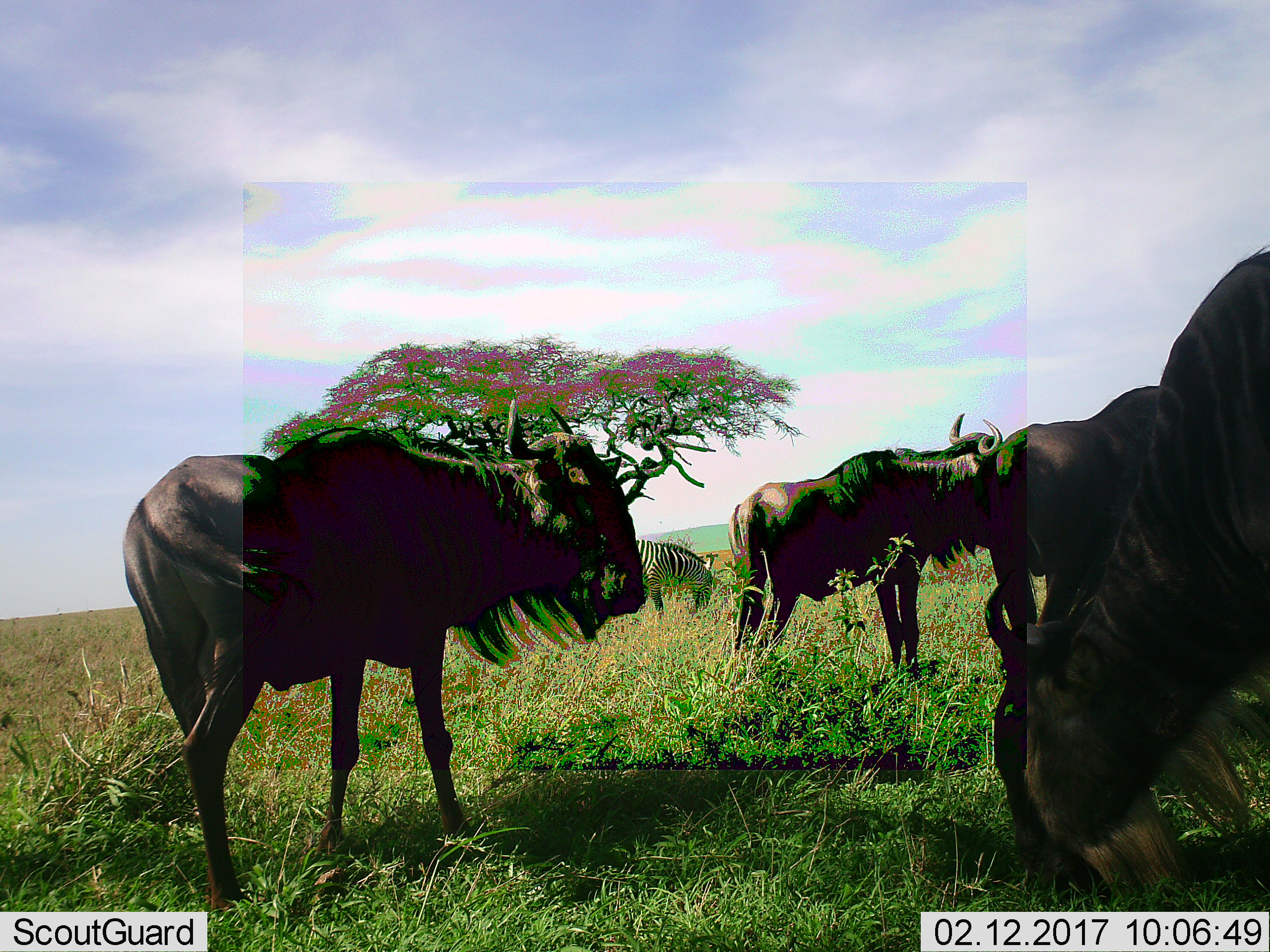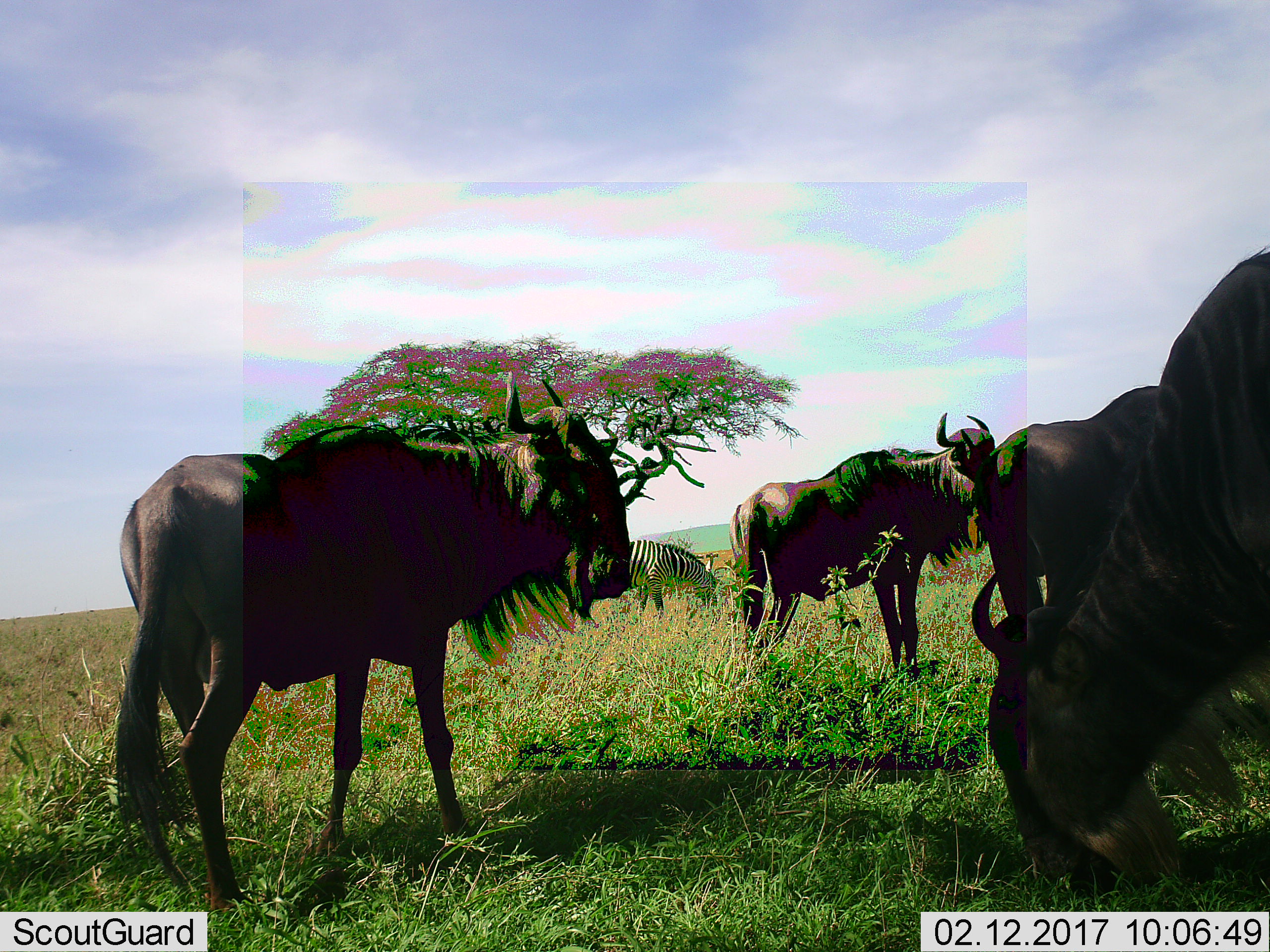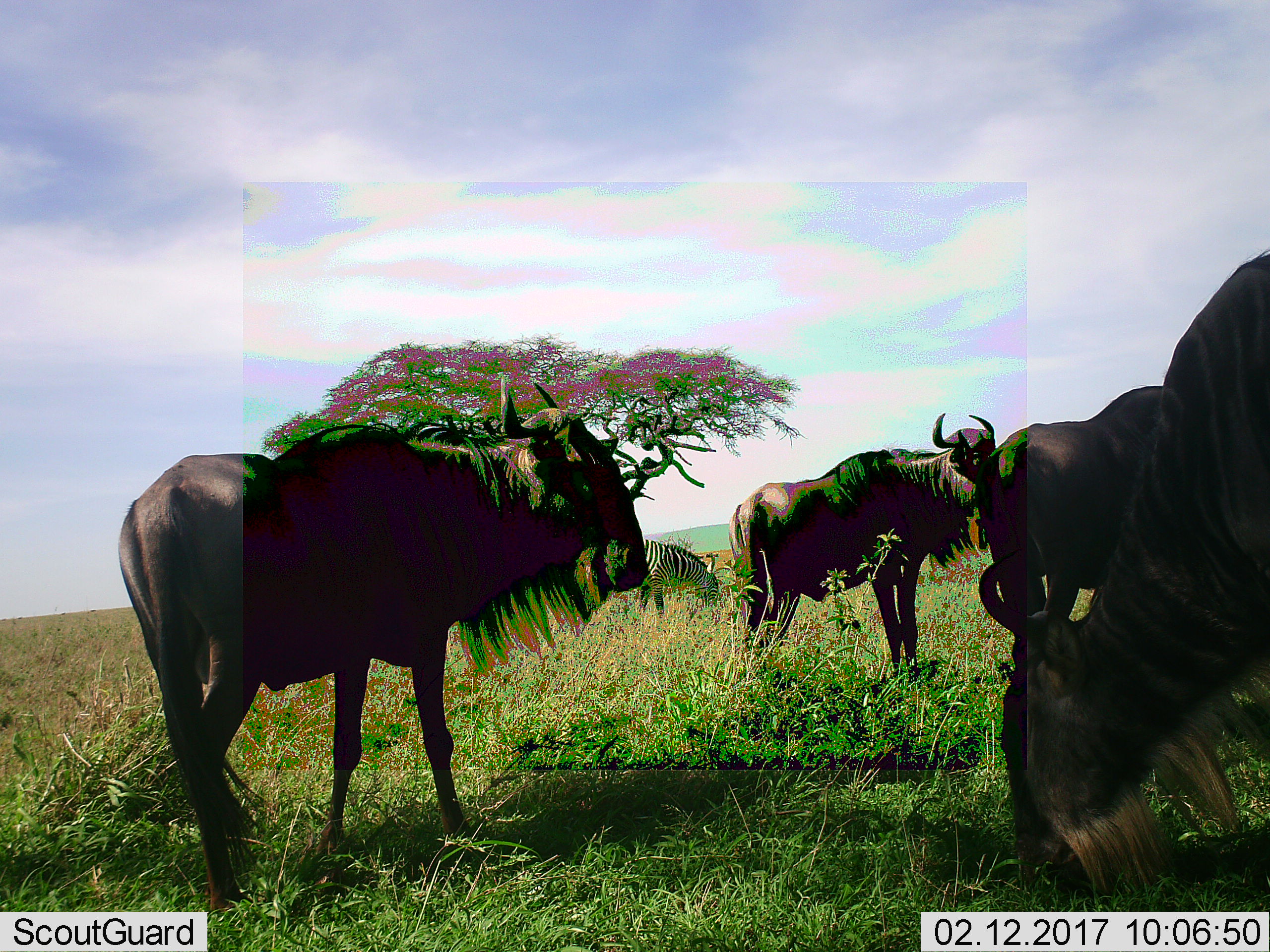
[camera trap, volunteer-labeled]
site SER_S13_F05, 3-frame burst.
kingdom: Animalia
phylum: Chordata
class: Mammalia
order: Artiodactyla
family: Bovidae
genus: Connochaetes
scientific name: Connochaetes taurinus taurinus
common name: blue wildebeest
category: wildebeestblue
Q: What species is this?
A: Wildebeestblue (blue wildebeest) (Connochaetes taurinus taurinus).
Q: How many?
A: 4.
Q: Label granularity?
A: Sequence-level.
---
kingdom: Animalia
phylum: Chordata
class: Mammalia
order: Perissodactyla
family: Equidae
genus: Equus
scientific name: Equus quagga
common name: plains zebra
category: zebraplains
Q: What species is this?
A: Zebraplains (plains zebra) (Equus quagga).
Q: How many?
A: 1.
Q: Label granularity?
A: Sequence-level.